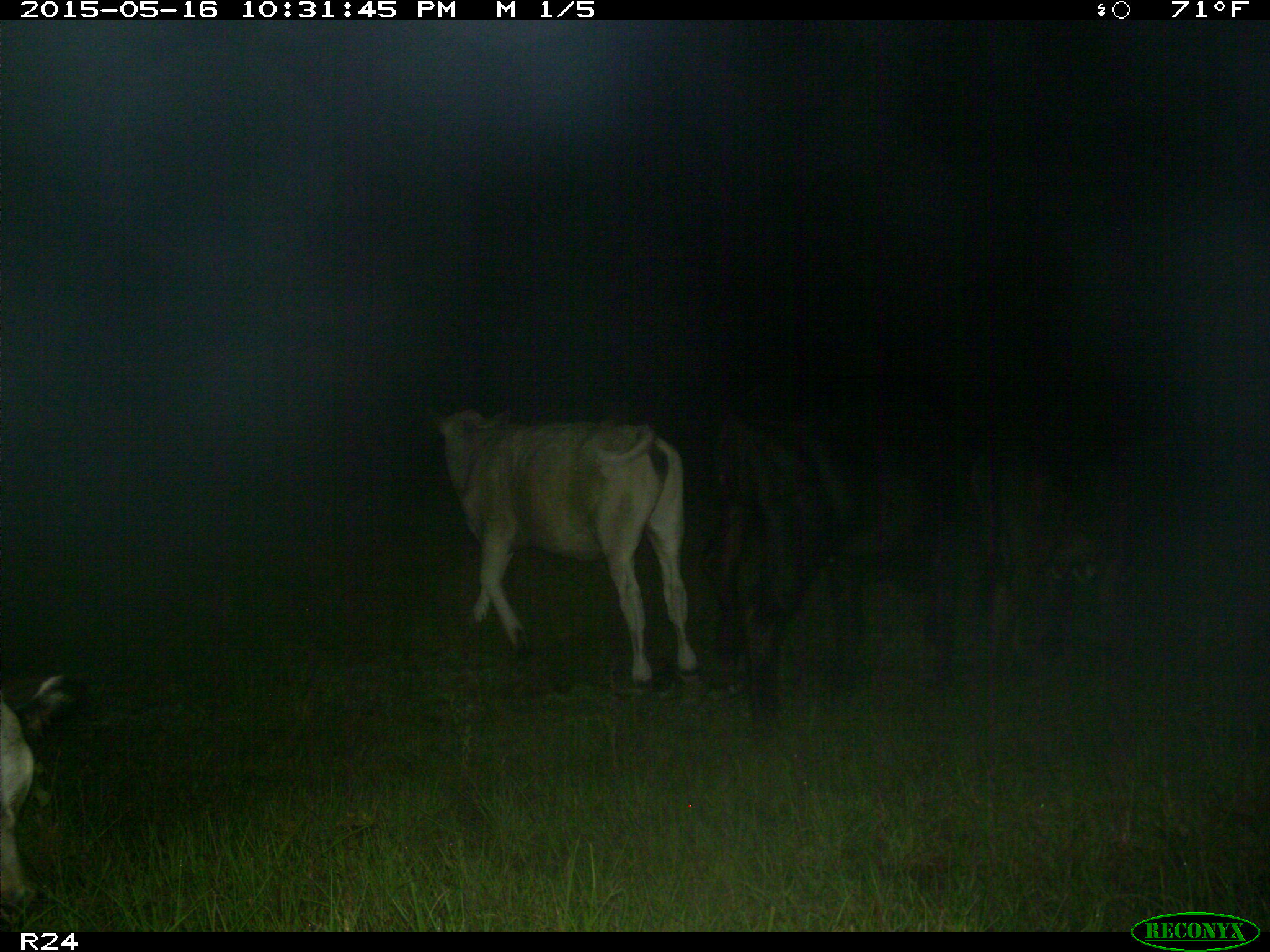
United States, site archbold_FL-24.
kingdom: Animalia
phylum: Chordata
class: Mammalia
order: Artiodactyla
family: Bovidae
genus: Bos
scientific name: Bos taurus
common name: domestic cow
Bos taurus (domestic cow).